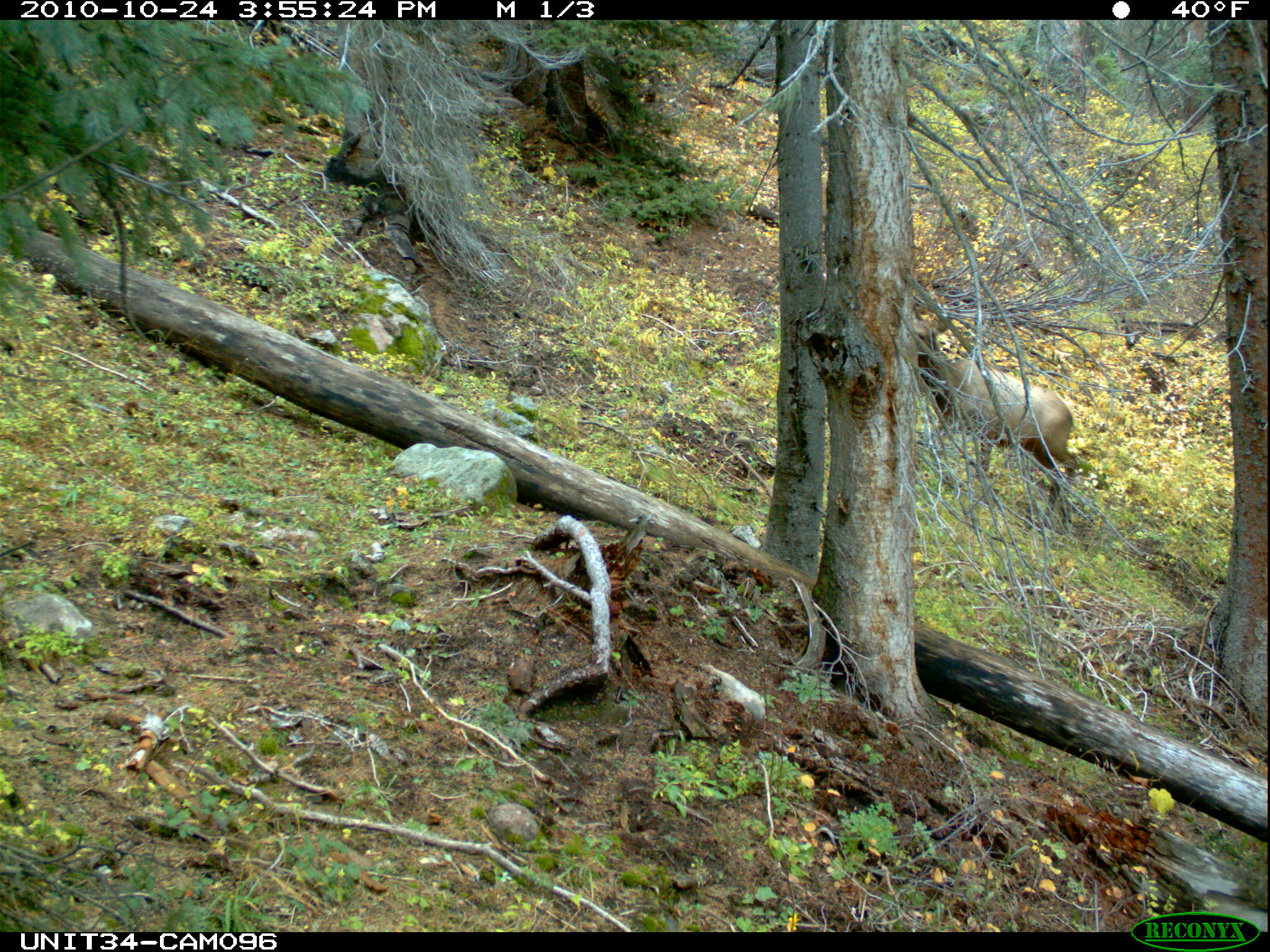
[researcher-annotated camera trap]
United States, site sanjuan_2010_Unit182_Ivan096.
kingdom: Animalia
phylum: Chordata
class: Mammalia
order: Artiodactyla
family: Cervidae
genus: Cervus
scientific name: Cervus elaphus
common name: red deer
Cervus elaphus (red deer).